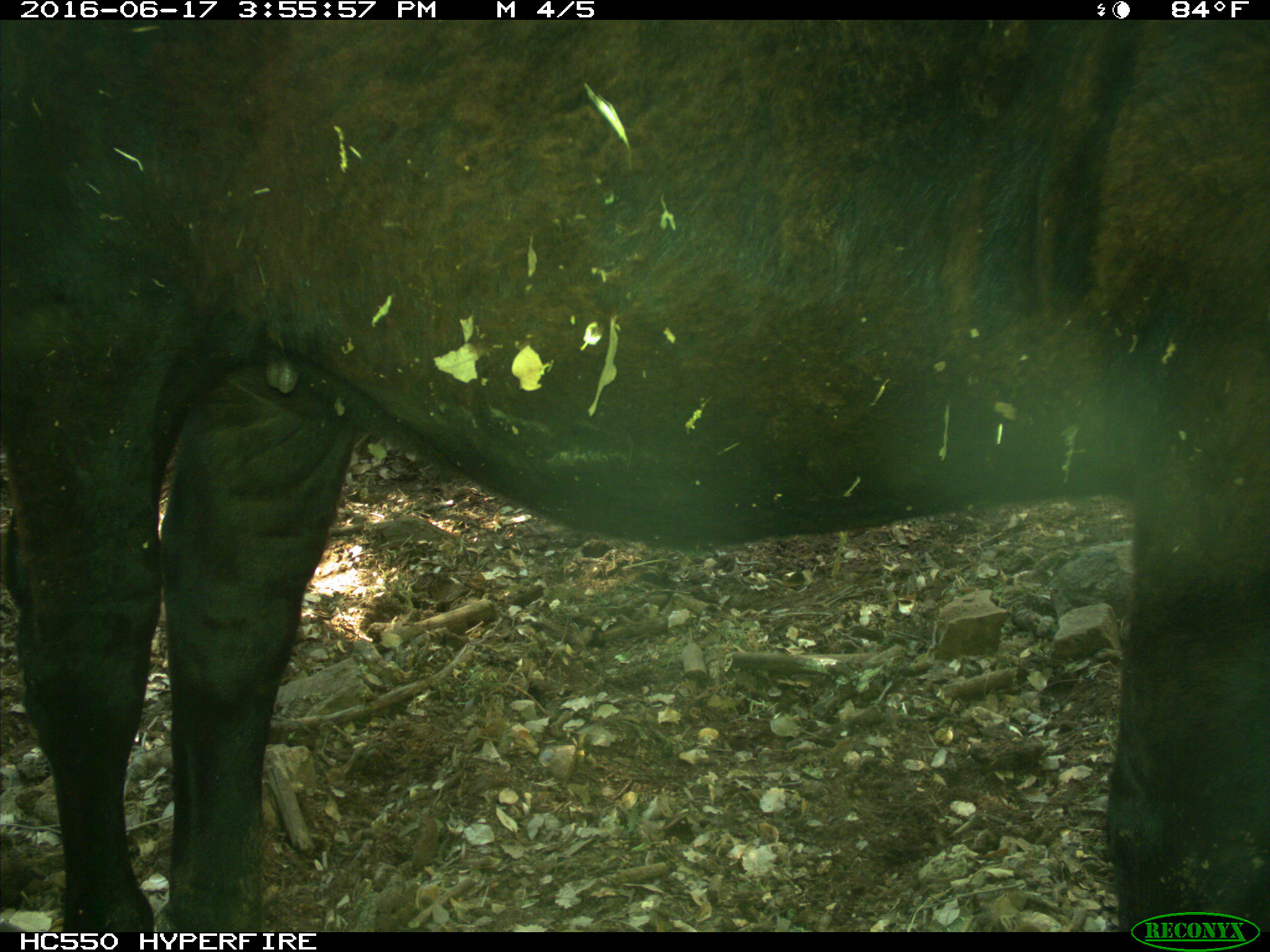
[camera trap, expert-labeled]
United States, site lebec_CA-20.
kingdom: Animalia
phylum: Chordata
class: Mammalia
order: Artiodactyla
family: Bovidae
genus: Bos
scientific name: Bos taurus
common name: domestic cow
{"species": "Bos taurus (domestic cow)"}